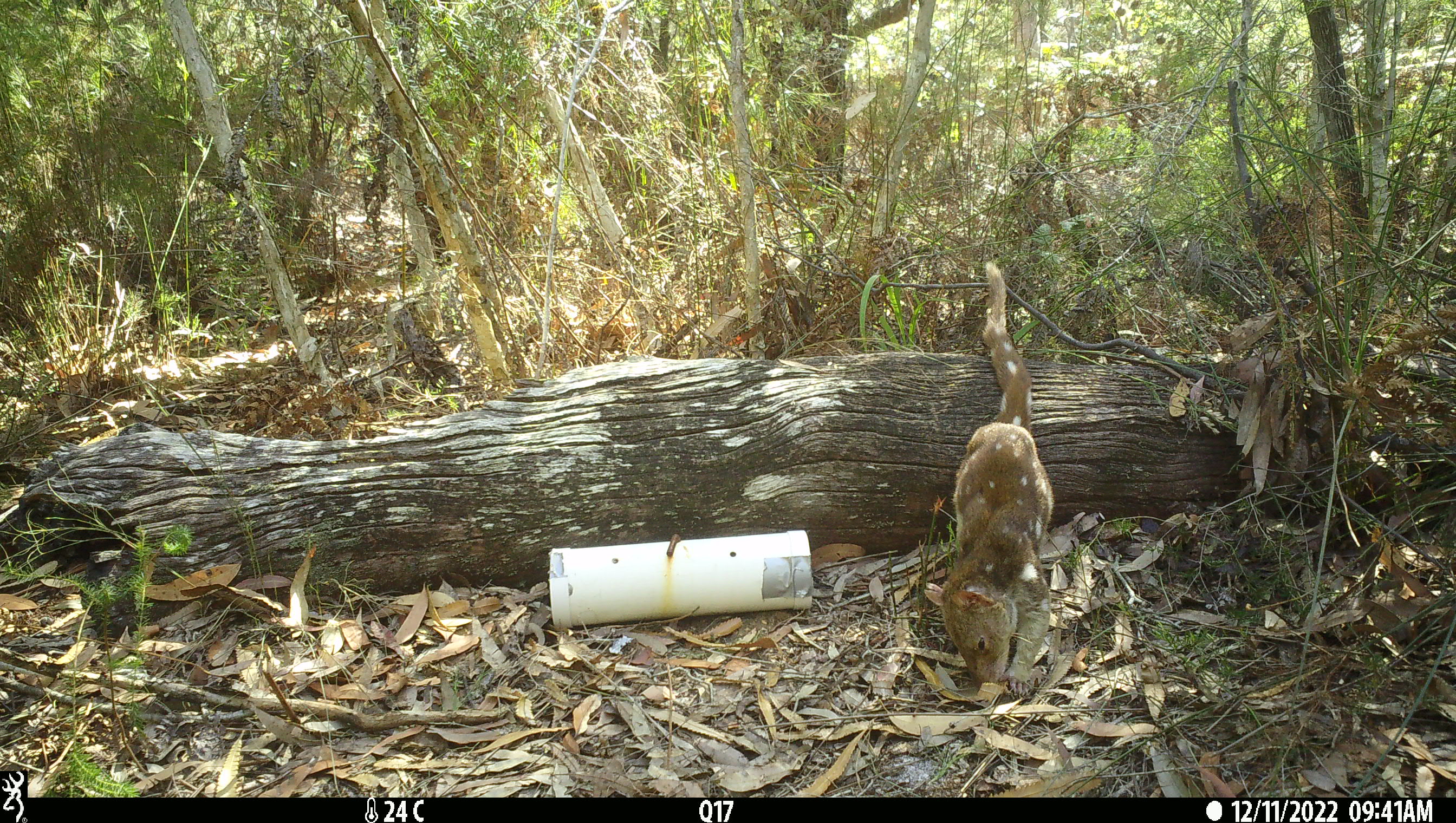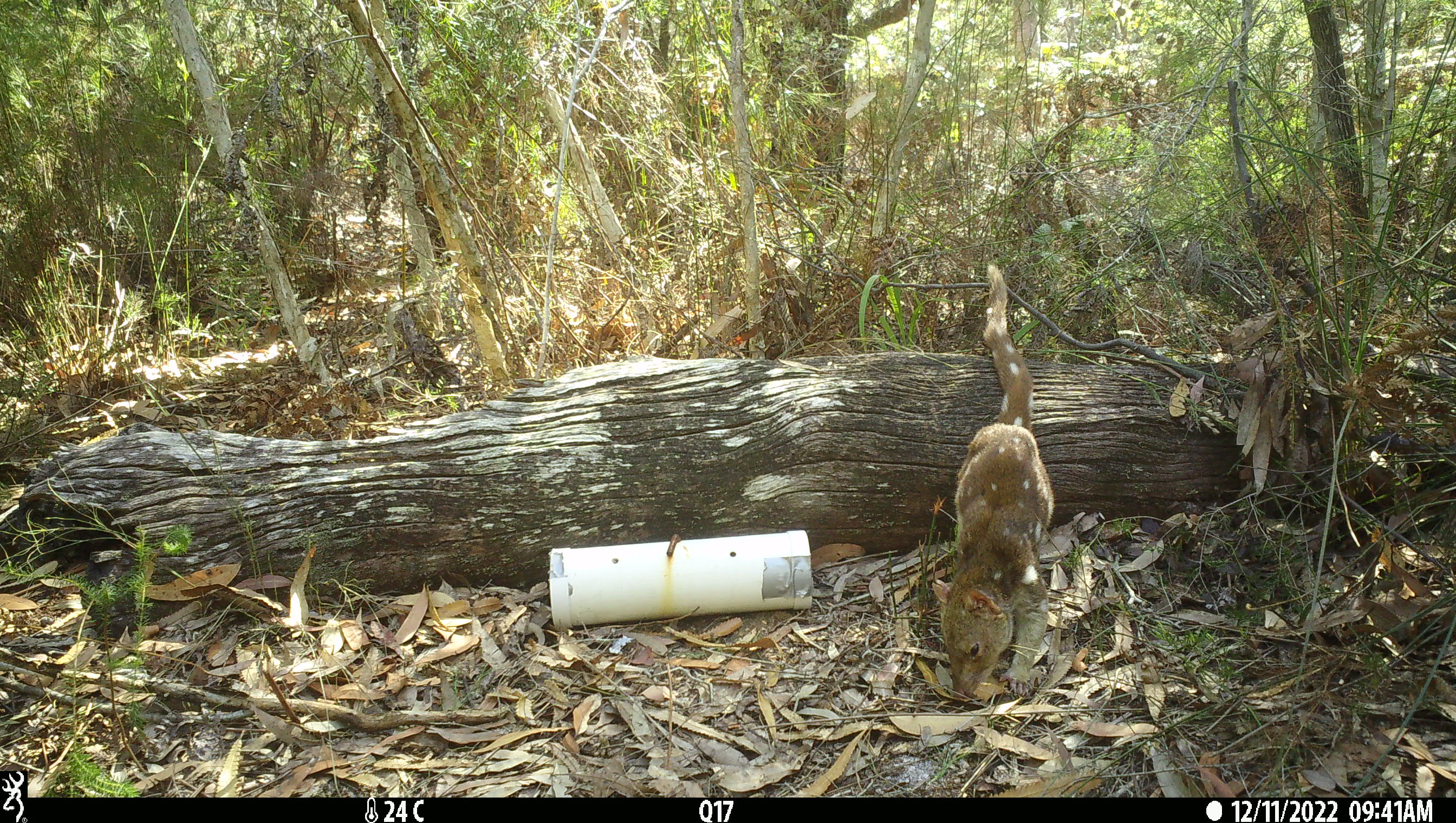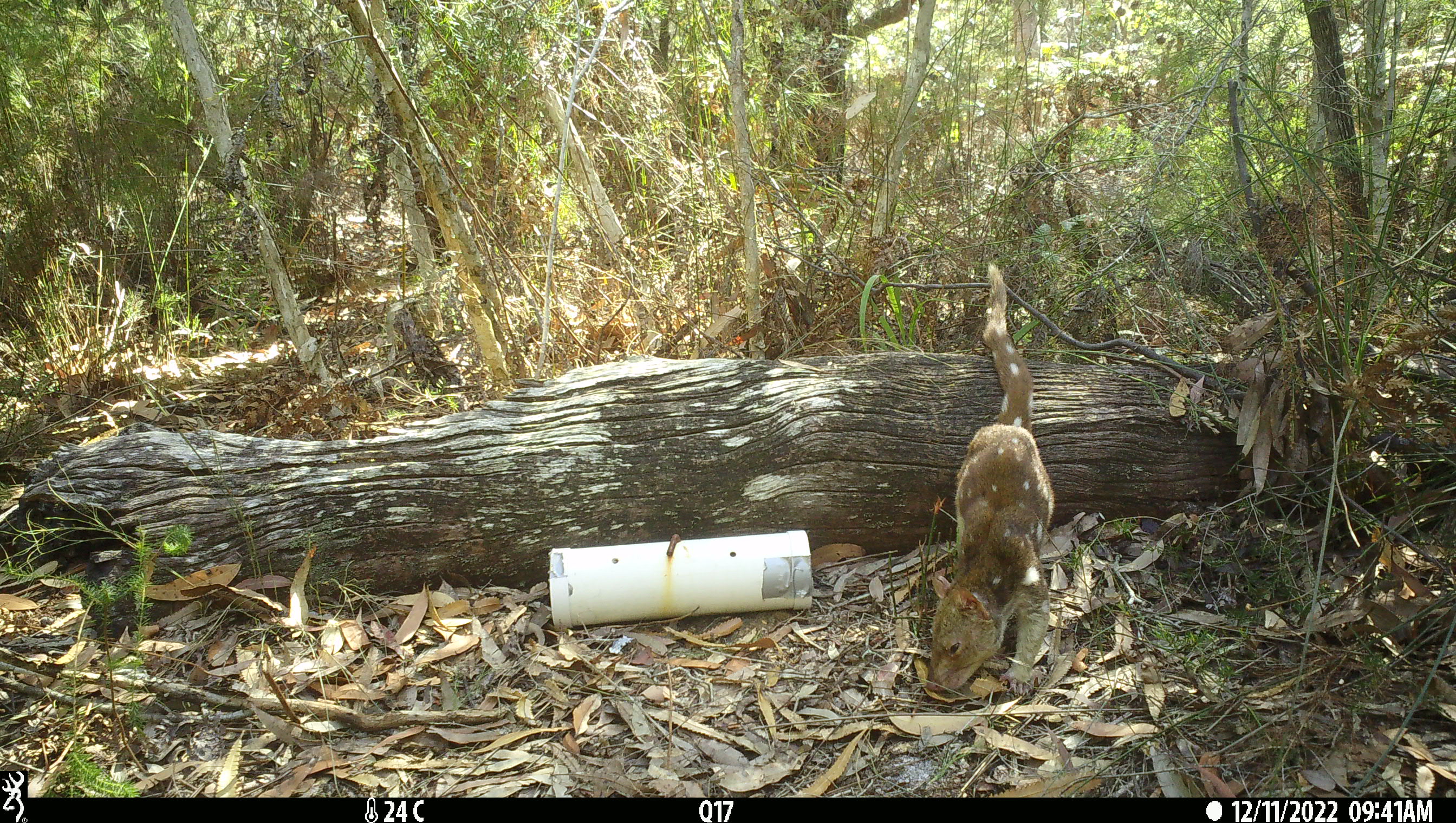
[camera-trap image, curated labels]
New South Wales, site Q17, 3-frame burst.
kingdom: Animalia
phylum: Chordata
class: Mammalia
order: Dasyuromorphia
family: Dasyuridae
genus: Dasyurus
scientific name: Dasyurus maculatus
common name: spotted-tailed quoll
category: quoll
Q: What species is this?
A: Quoll (spotted-tailed quoll) (Dasyurus maculatus).